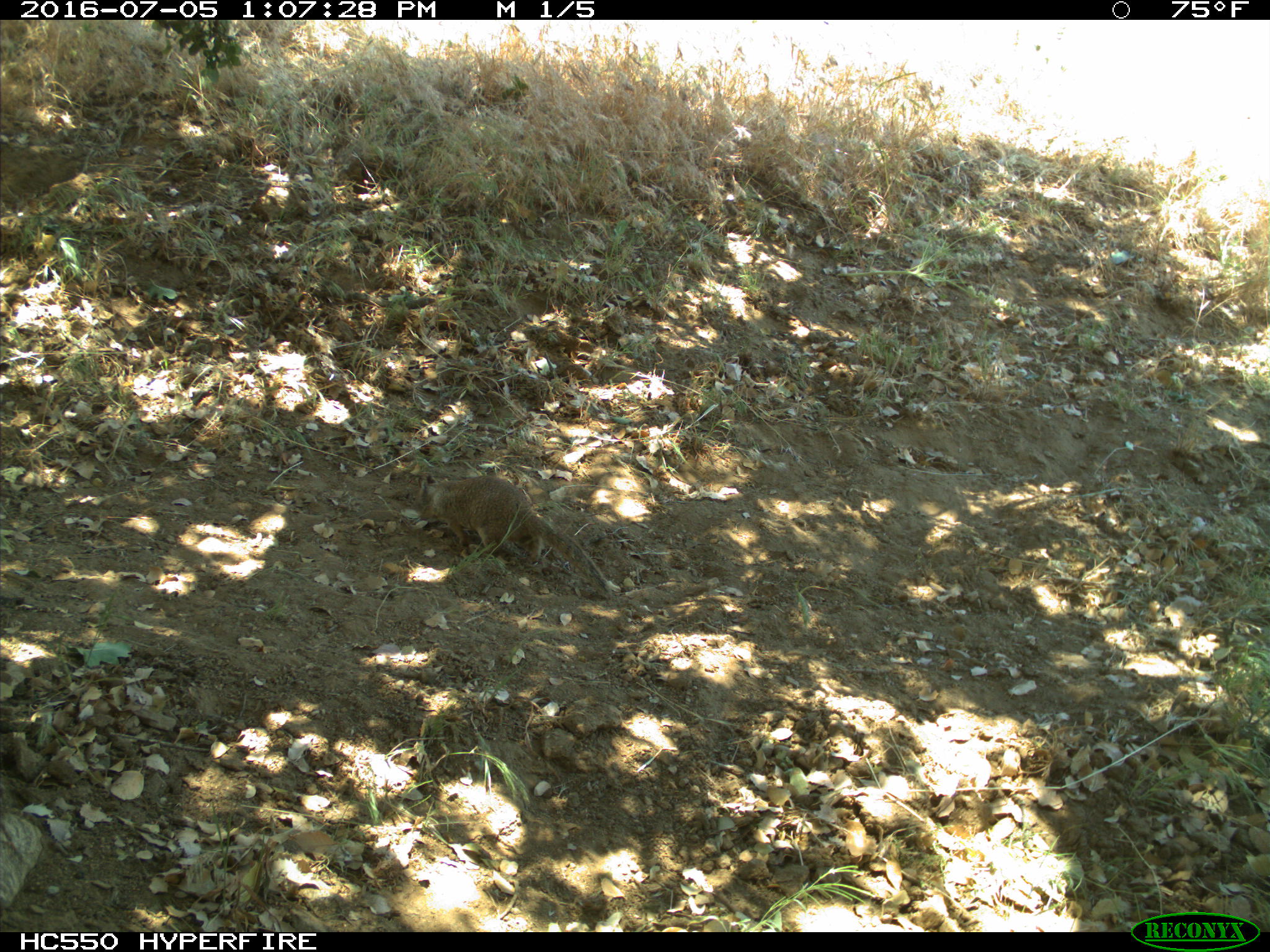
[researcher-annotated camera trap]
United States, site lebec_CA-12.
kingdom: Animalia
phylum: Chordata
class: Mammalia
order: Rodentia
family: Sciuridae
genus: Otospermophilus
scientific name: Otospermophilus beecheyi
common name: california ground squirrel